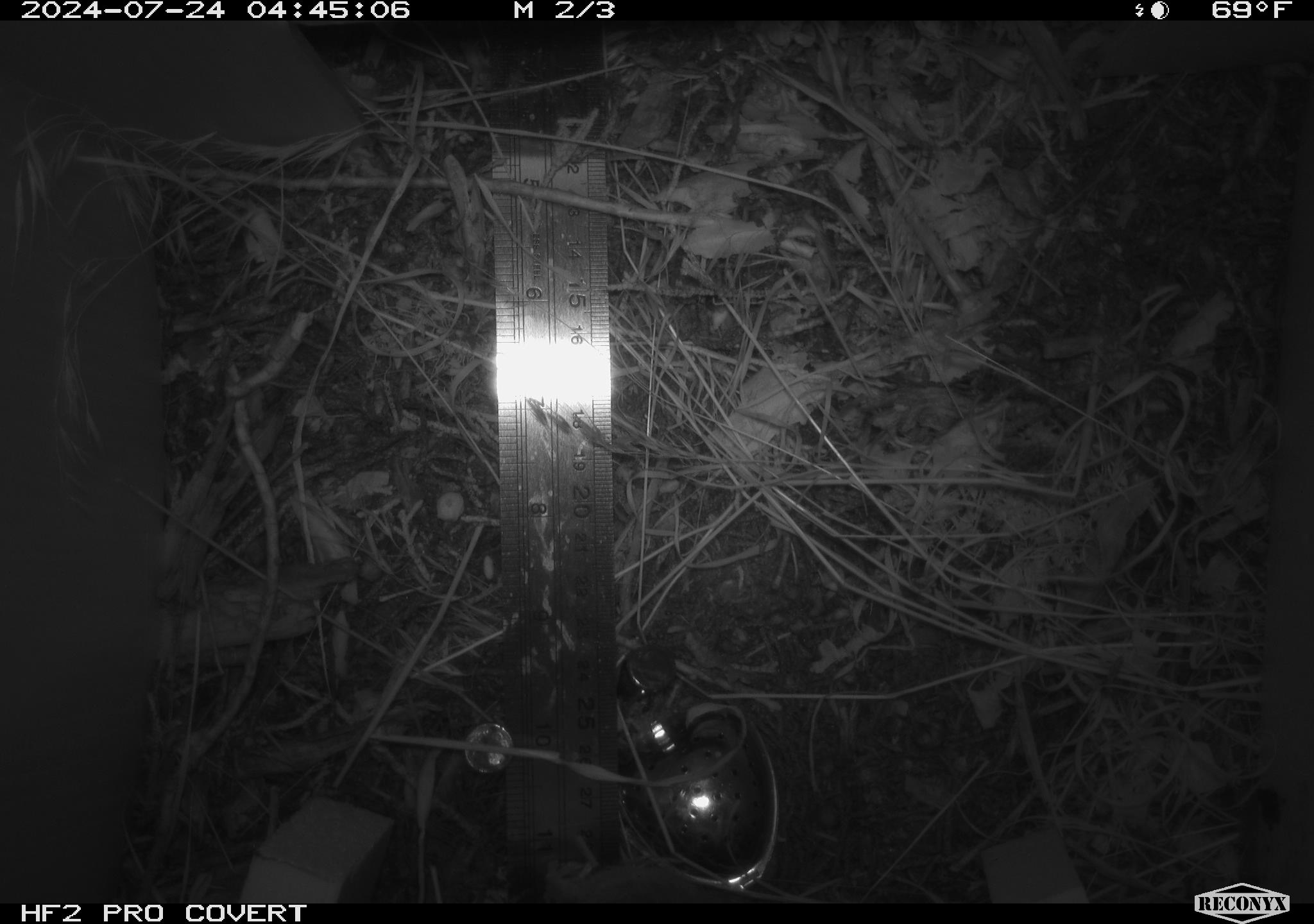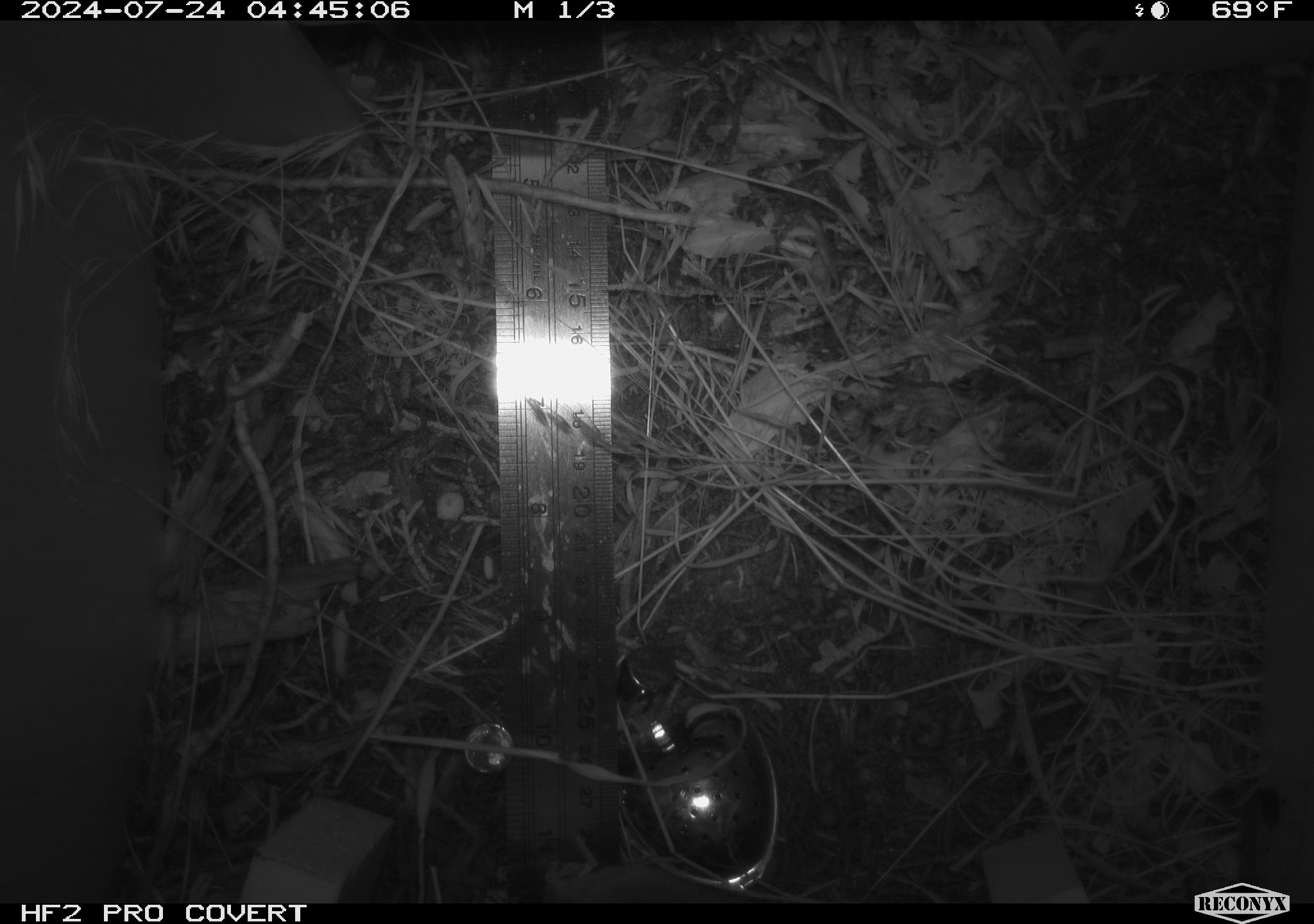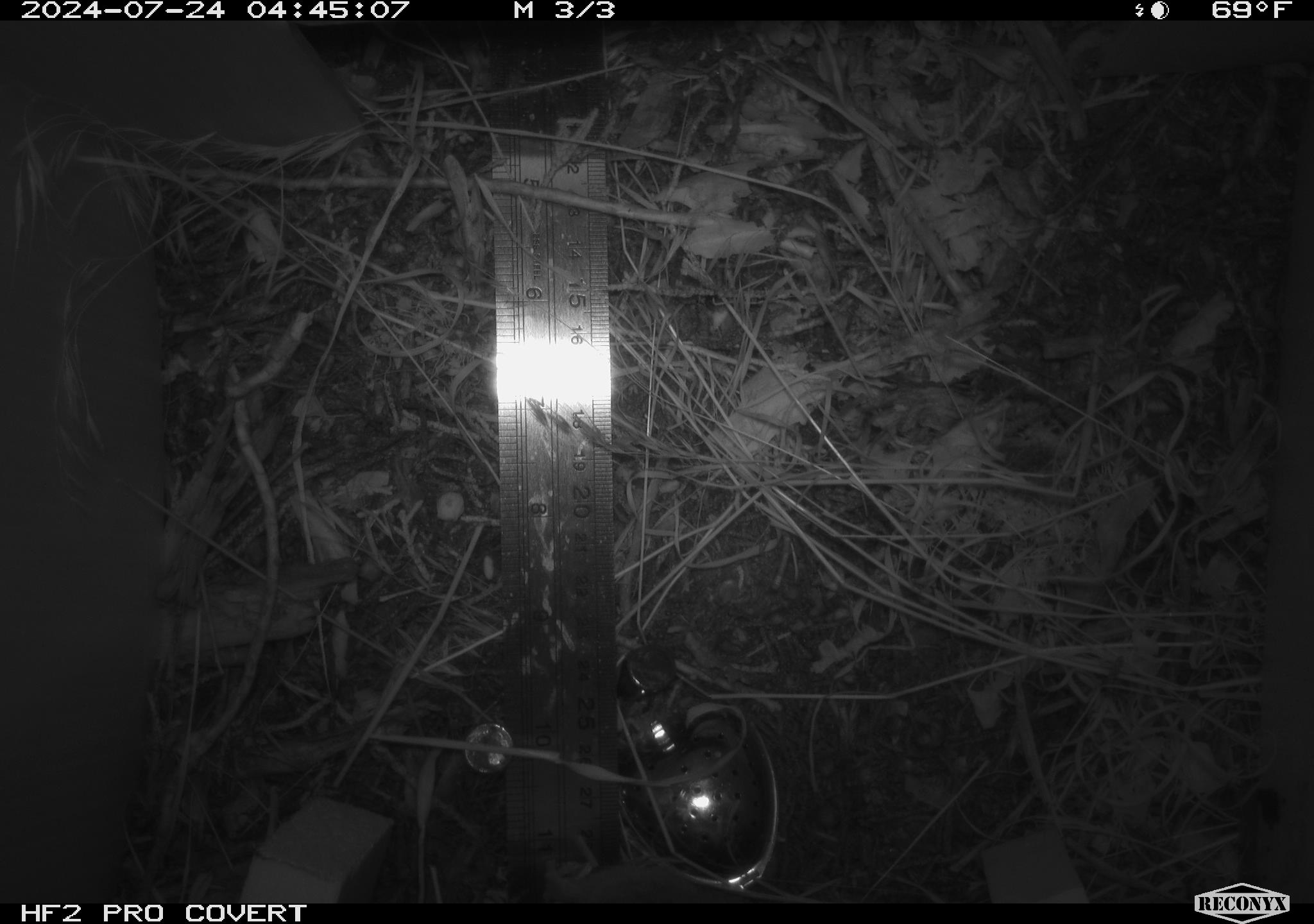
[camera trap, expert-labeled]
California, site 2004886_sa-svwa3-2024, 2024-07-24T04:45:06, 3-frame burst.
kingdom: Animalia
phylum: Chordata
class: Mammalia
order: Rodentia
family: Cricetidae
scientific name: Arvicolinae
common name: voles, lemmings, and muskrats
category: arvicolinae subfamily